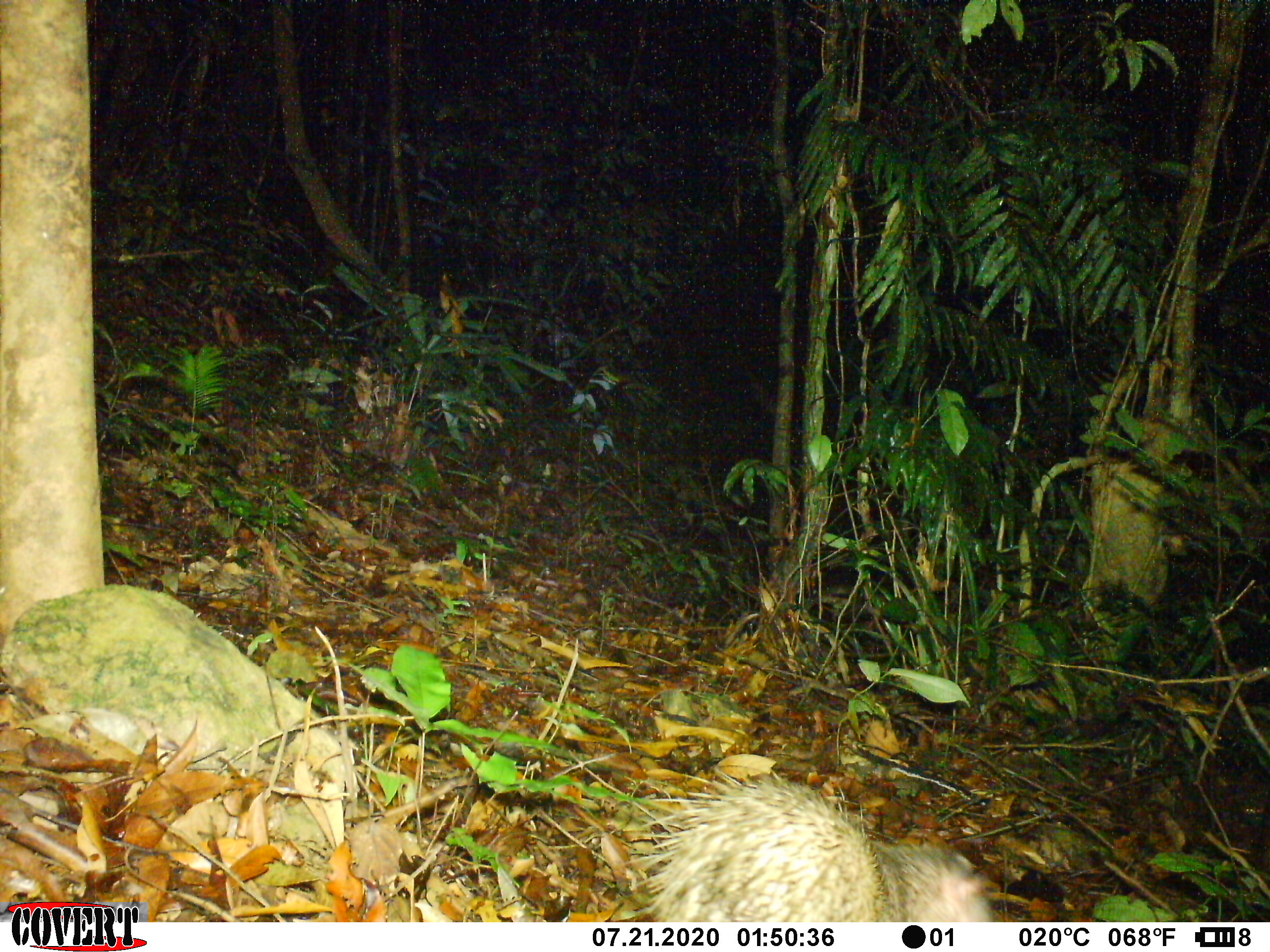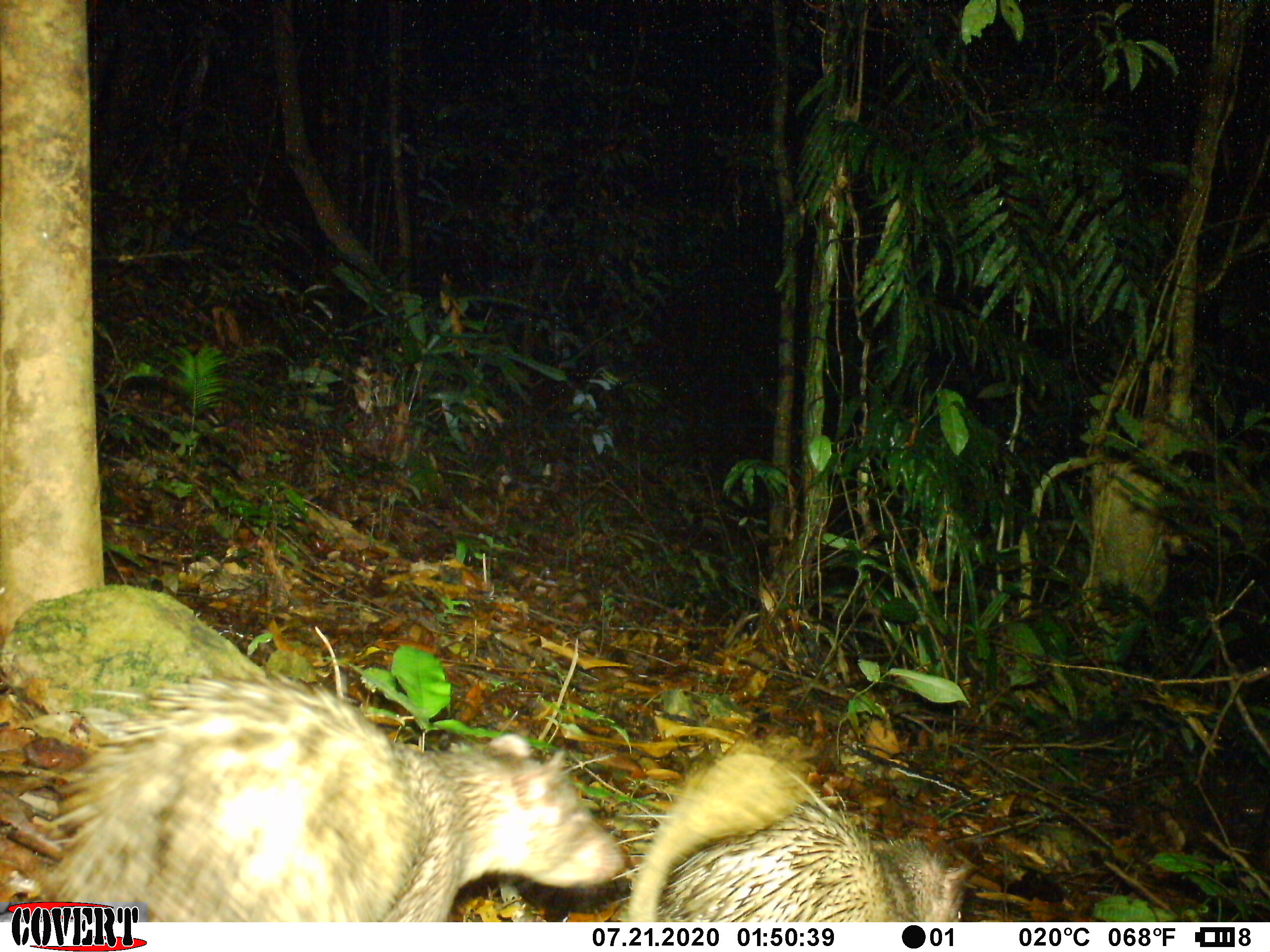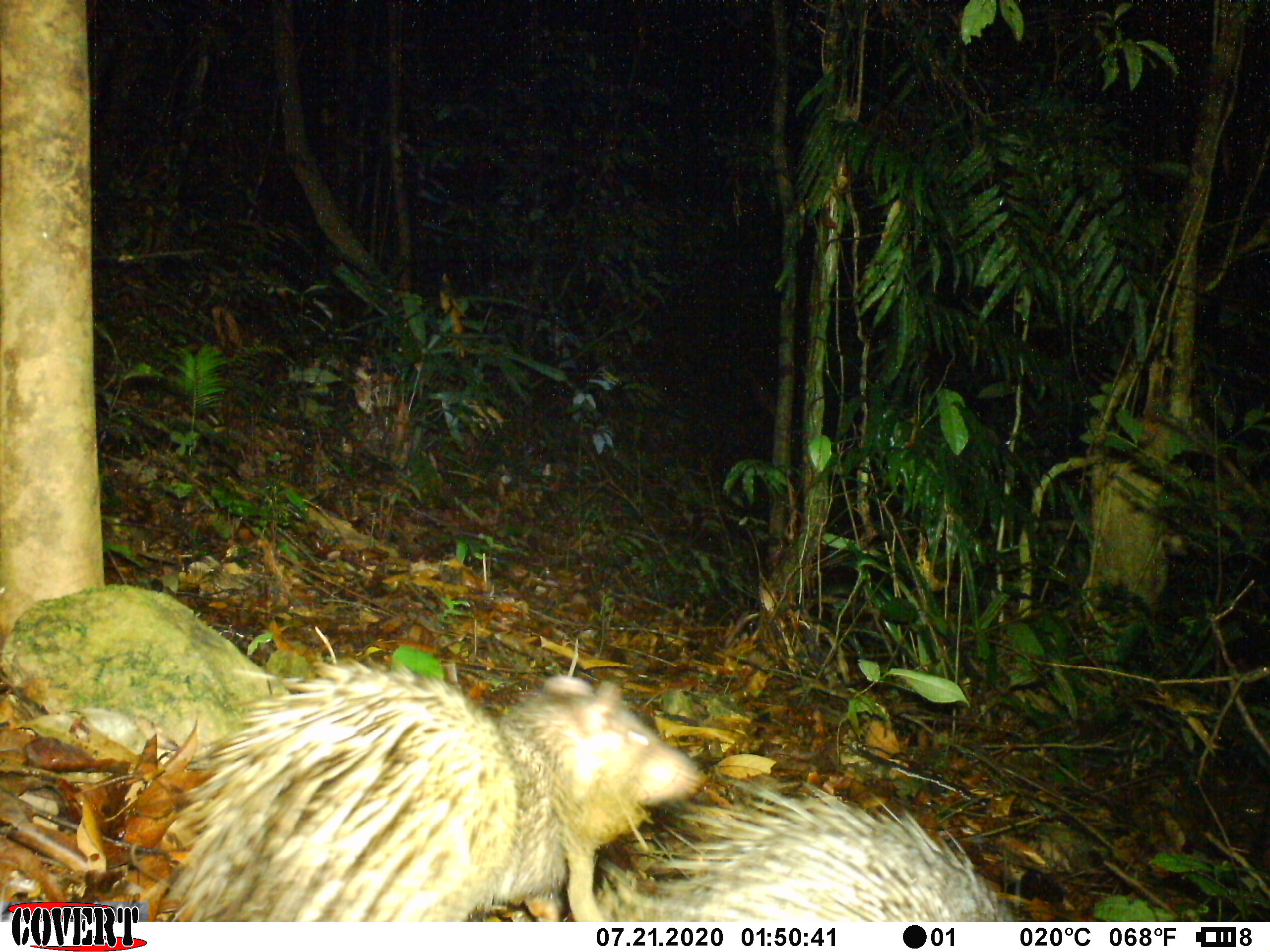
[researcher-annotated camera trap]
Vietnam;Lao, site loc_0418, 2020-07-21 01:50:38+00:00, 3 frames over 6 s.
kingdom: Animalia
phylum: Chordata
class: Mammalia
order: Rodentia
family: Hystricidae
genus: Atherurus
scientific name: Atherurus macrourus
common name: asiatic brush-tailed porcupine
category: asiatic brush tailed porcupine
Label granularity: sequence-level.